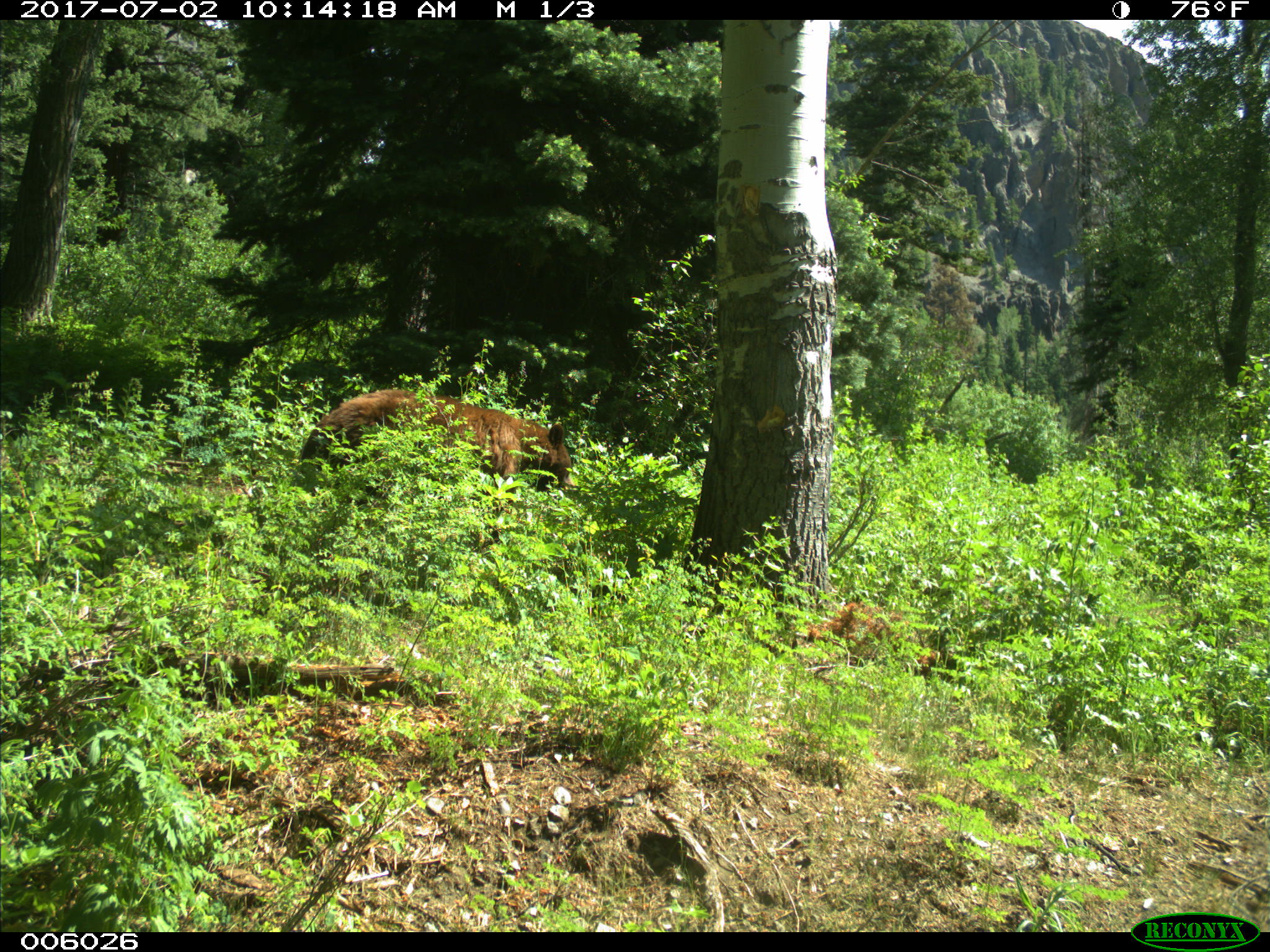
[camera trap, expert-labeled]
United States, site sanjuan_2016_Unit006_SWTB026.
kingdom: Animalia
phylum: Chordata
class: Mammalia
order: Carnivora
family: Ursidae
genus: Ursus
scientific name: Ursus americanus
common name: american black bear